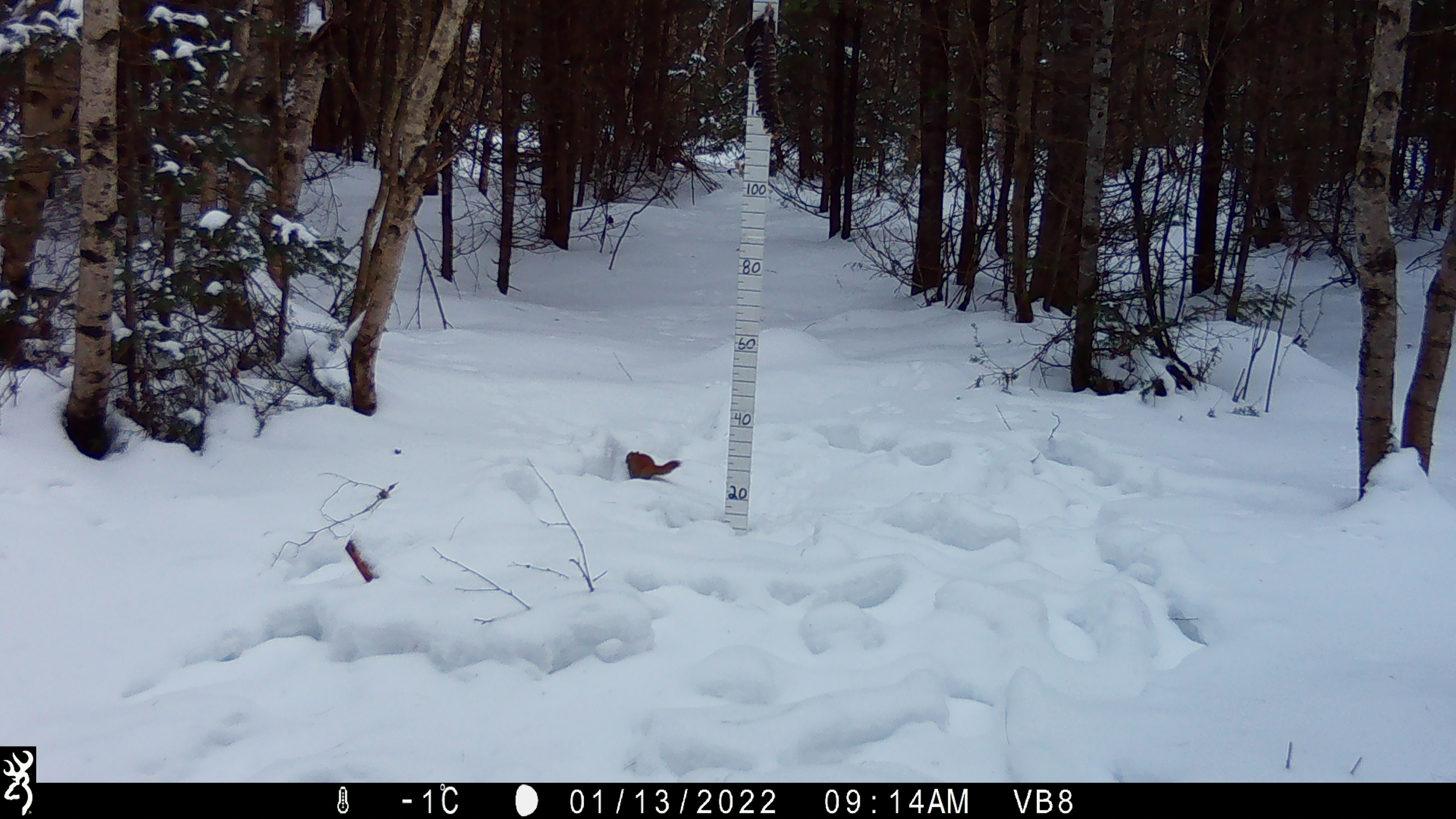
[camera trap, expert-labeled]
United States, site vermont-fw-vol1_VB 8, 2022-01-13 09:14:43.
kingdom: Animalia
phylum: Chordata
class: Mammalia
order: Rodentia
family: Sciuridae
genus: Tamiasciurus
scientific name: Tamiasciurus hudsonicus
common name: red squirrel